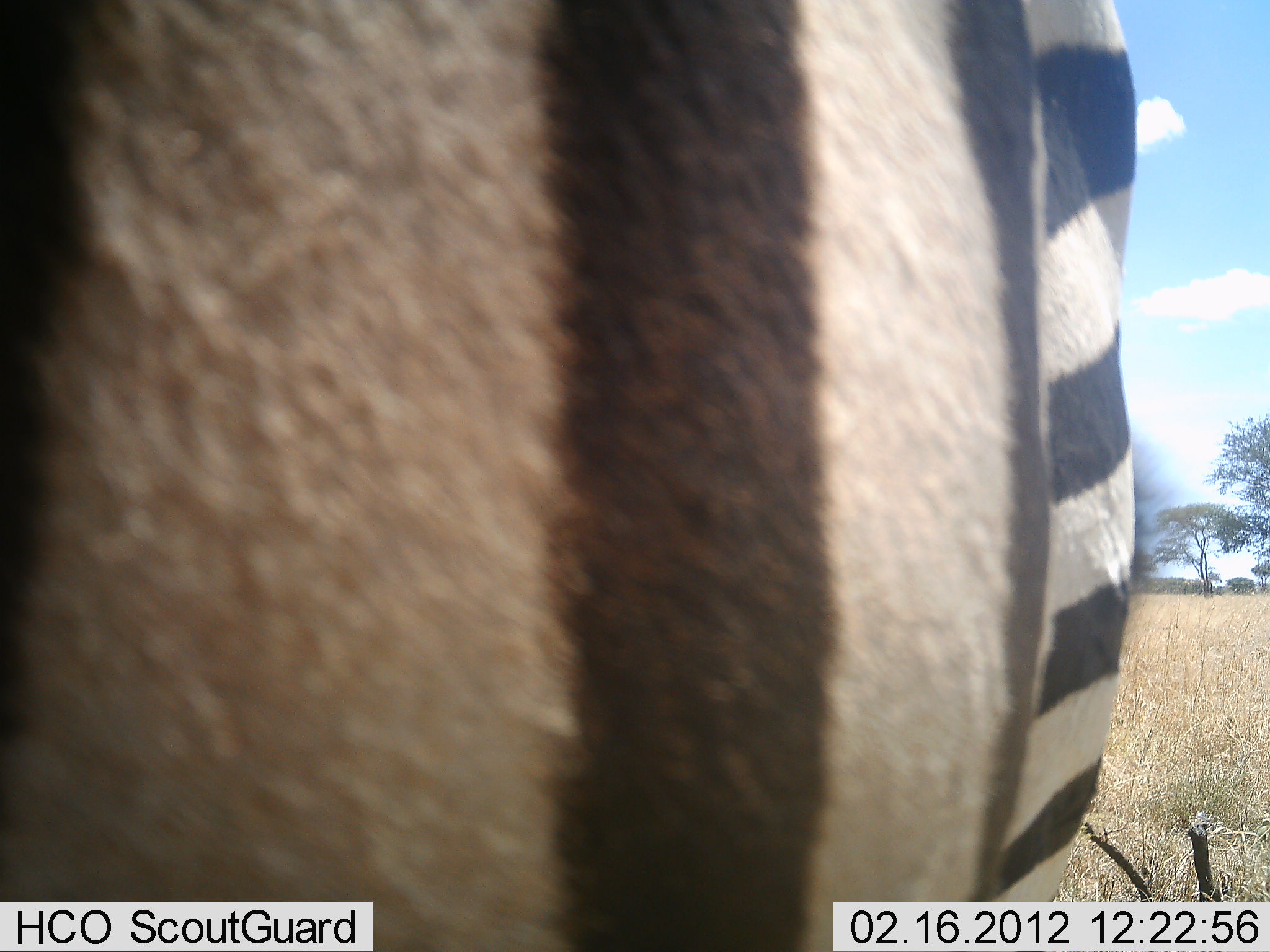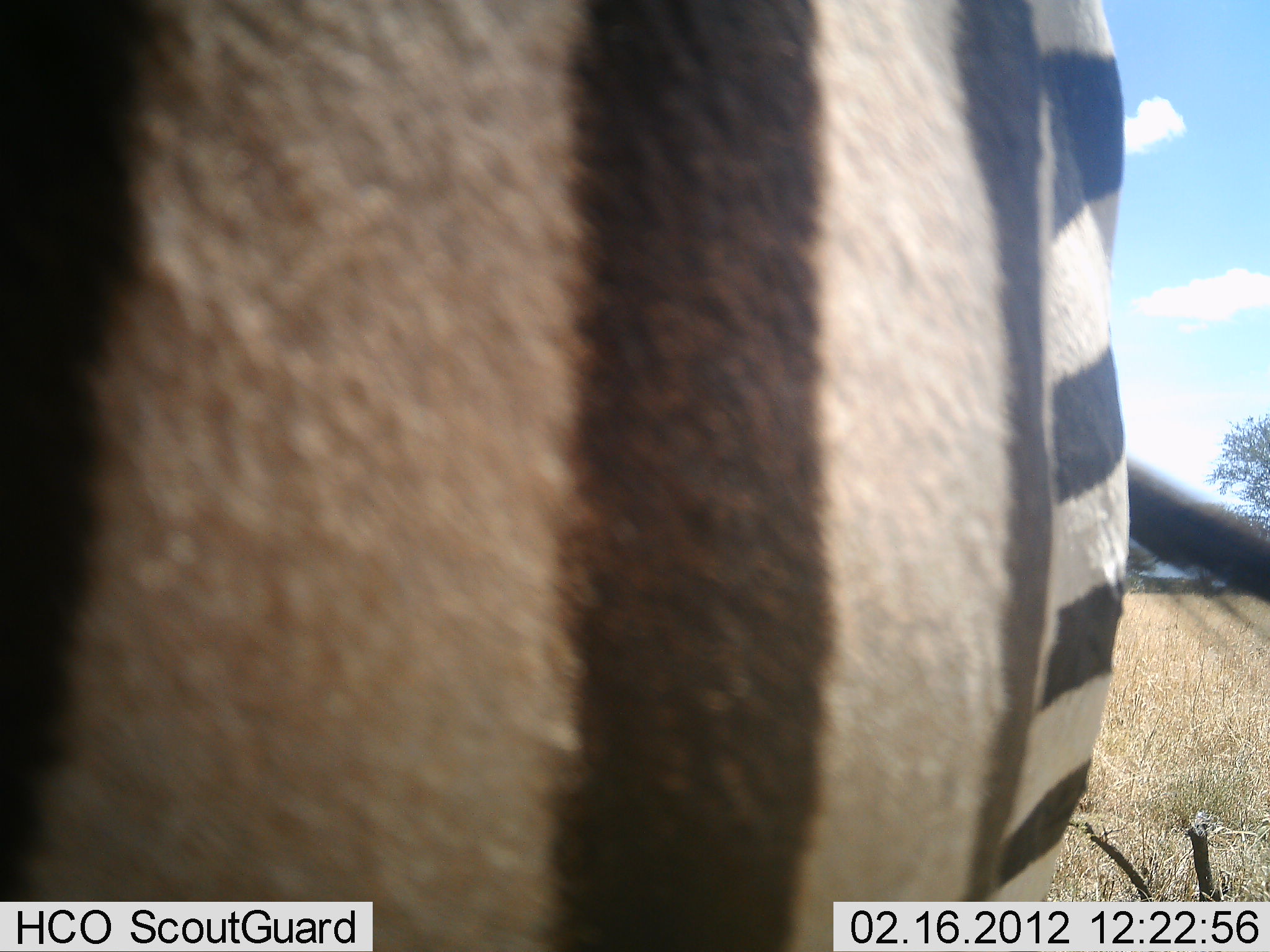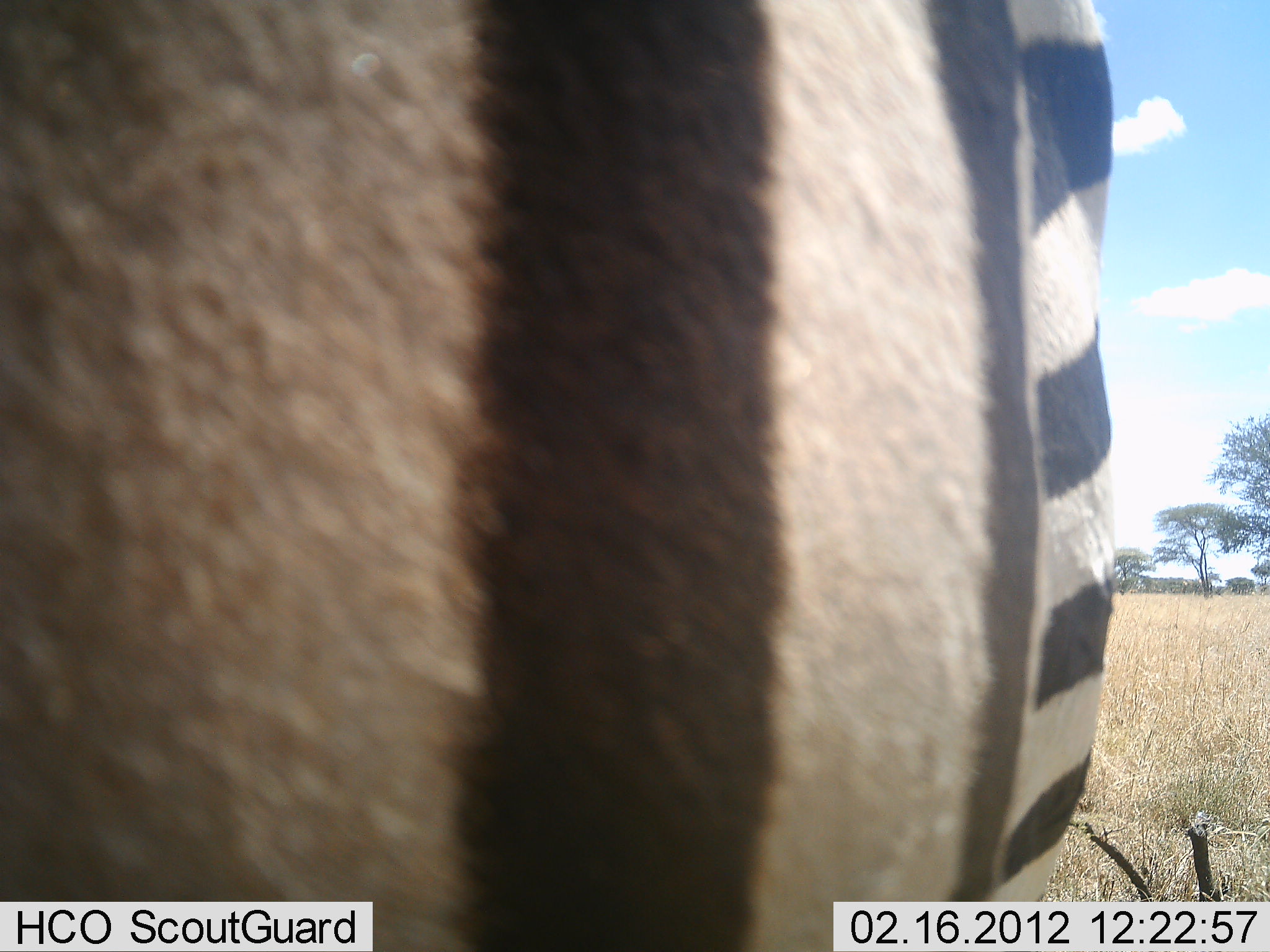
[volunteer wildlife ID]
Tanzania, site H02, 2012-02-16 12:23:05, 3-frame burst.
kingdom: Animalia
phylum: Chordata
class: Mammalia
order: Perissodactyla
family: Equidae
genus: Equus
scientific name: Equus quagga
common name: plains zebra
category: zebra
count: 1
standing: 96%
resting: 0%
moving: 0%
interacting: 4%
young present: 0%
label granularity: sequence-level